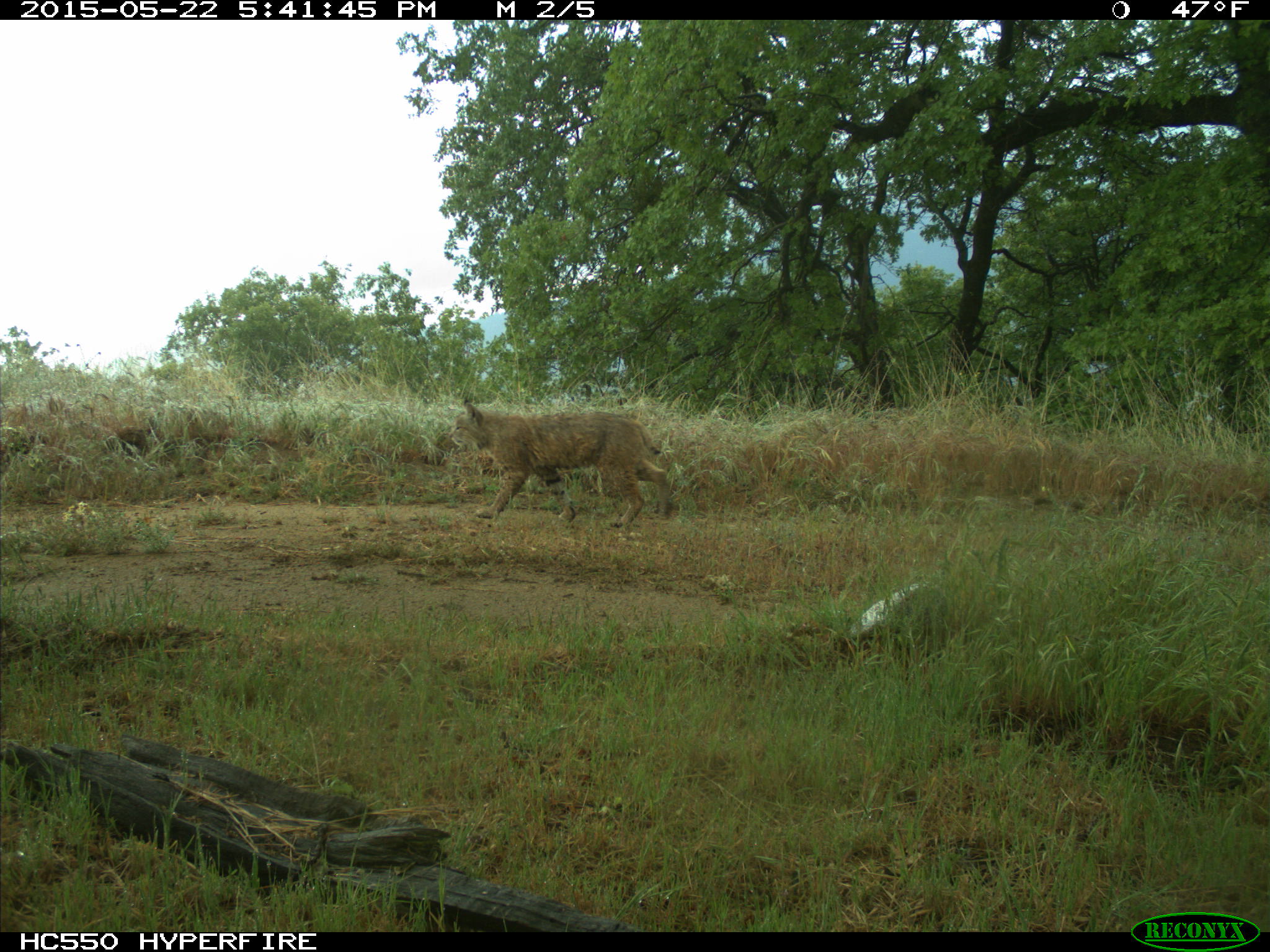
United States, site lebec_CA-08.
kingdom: Animalia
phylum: Chordata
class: Mammalia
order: Carnivora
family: Felidae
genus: Lynx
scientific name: Lynx rufus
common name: bobcat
Lynx rufus (bobcat).